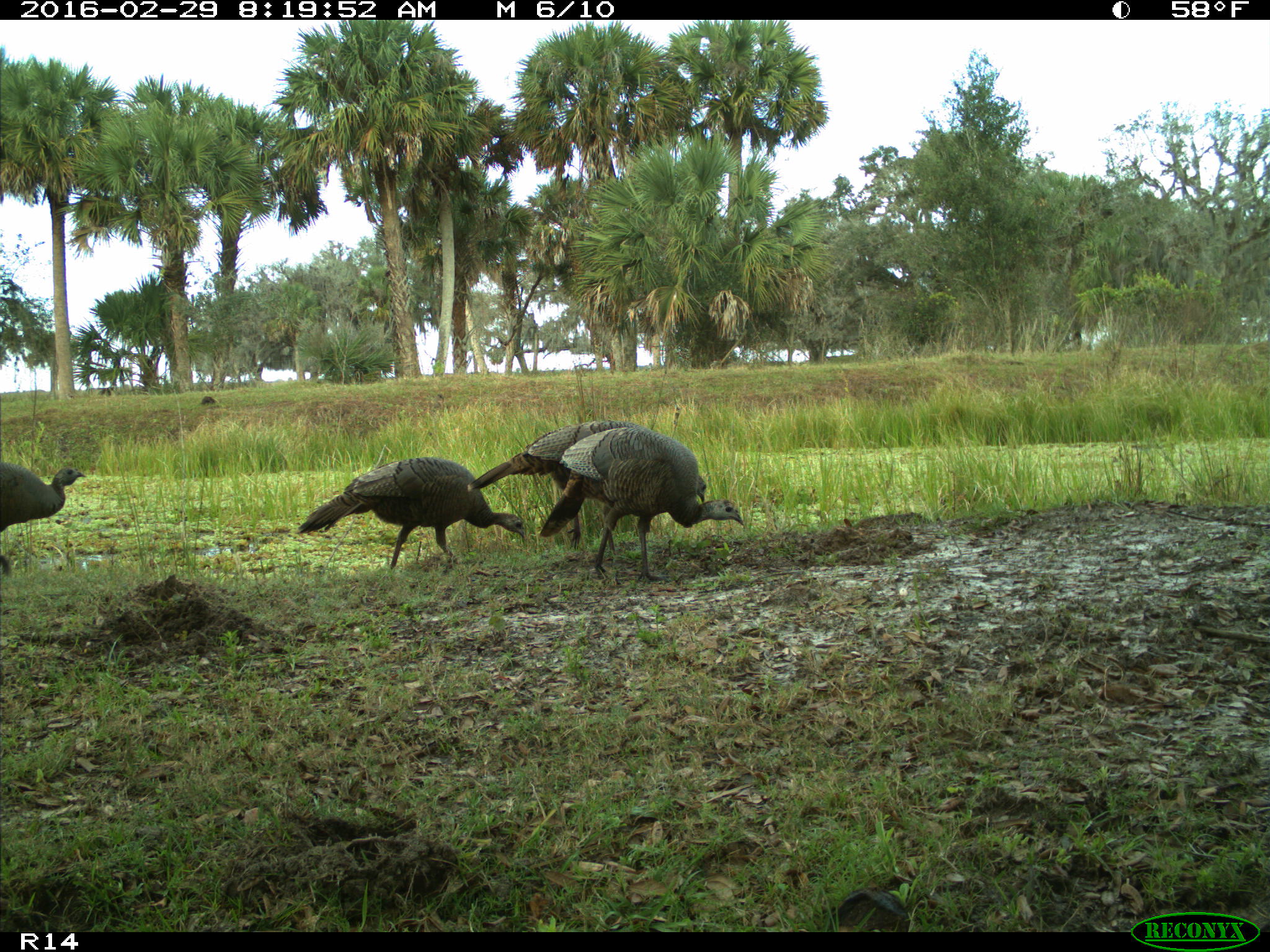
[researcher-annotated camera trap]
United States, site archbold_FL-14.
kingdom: Animalia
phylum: Chordata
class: Aves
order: Galliformes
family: Phasianidae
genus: Meleagris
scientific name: Meleagris gallopavo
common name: wild turkey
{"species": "Meleagris gallopavo (wild turkey)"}